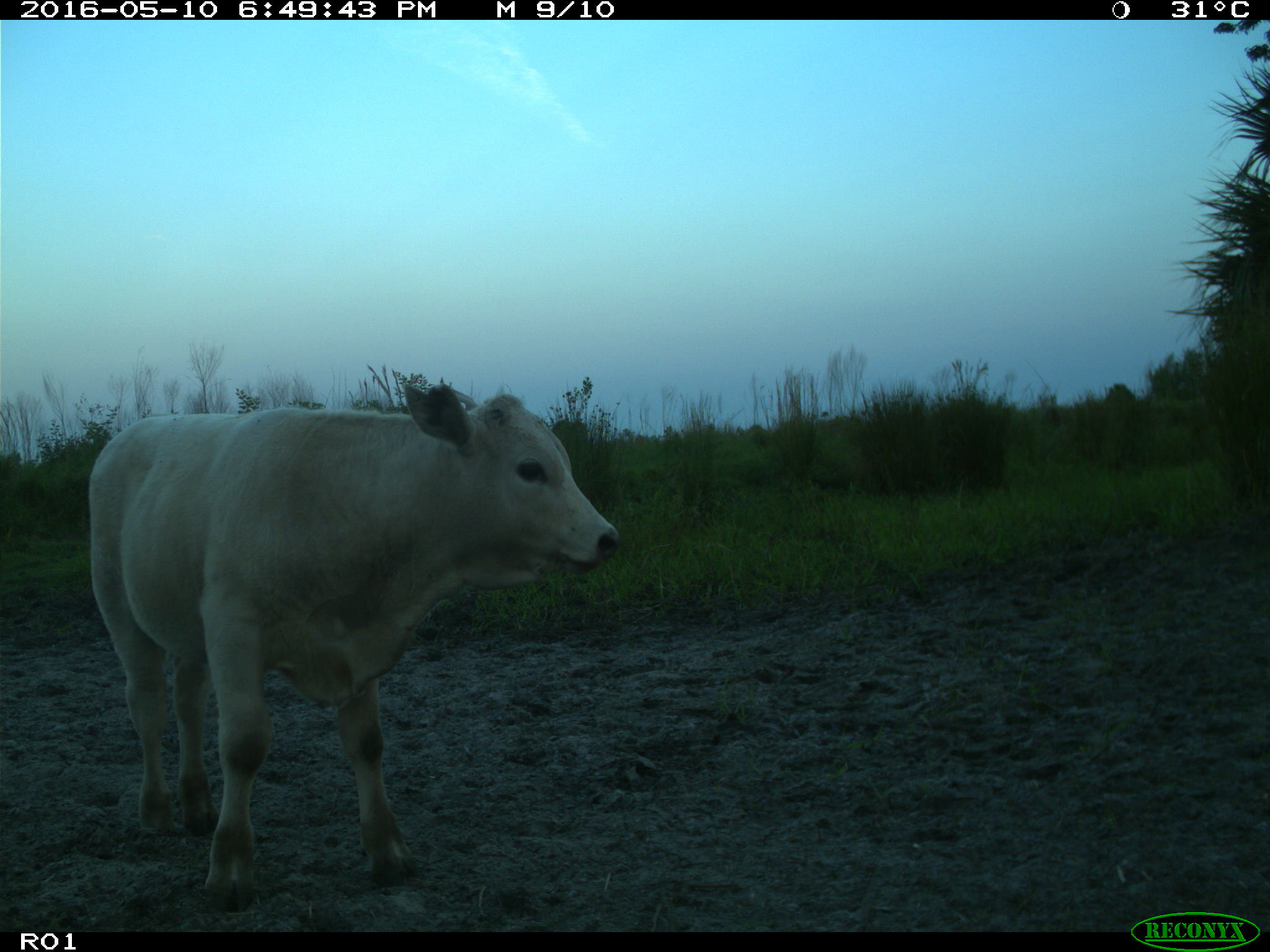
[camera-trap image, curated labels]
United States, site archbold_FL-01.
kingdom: Animalia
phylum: Chordata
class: Mammalia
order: Artiodactyla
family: Bovidae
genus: Bos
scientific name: Bos taurus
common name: domestic cow